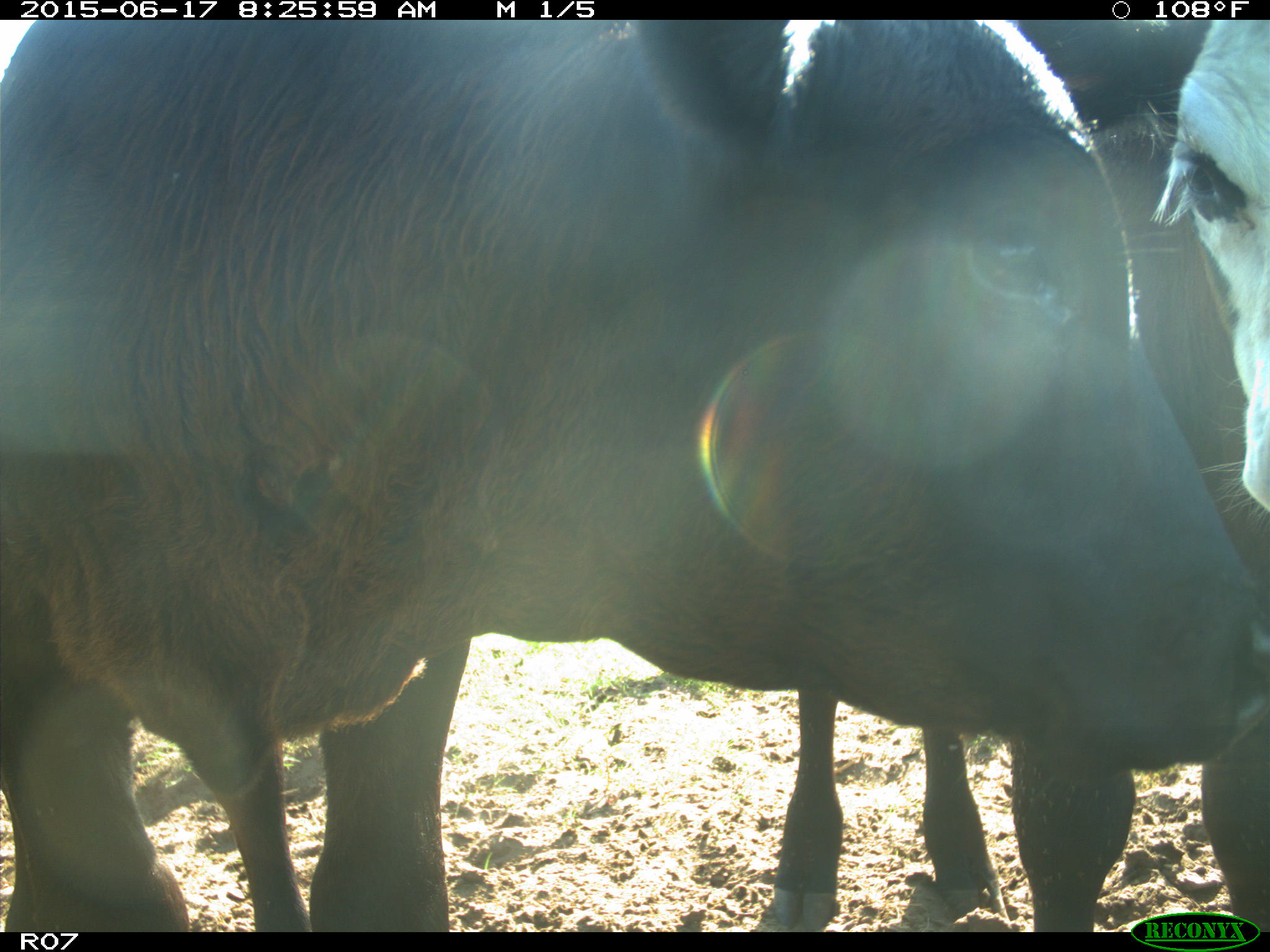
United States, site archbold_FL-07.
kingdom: Animalia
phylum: Chordata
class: Mammalia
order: Artiodactyla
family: Bovidae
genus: Bos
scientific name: Bos taurus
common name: domestic cow